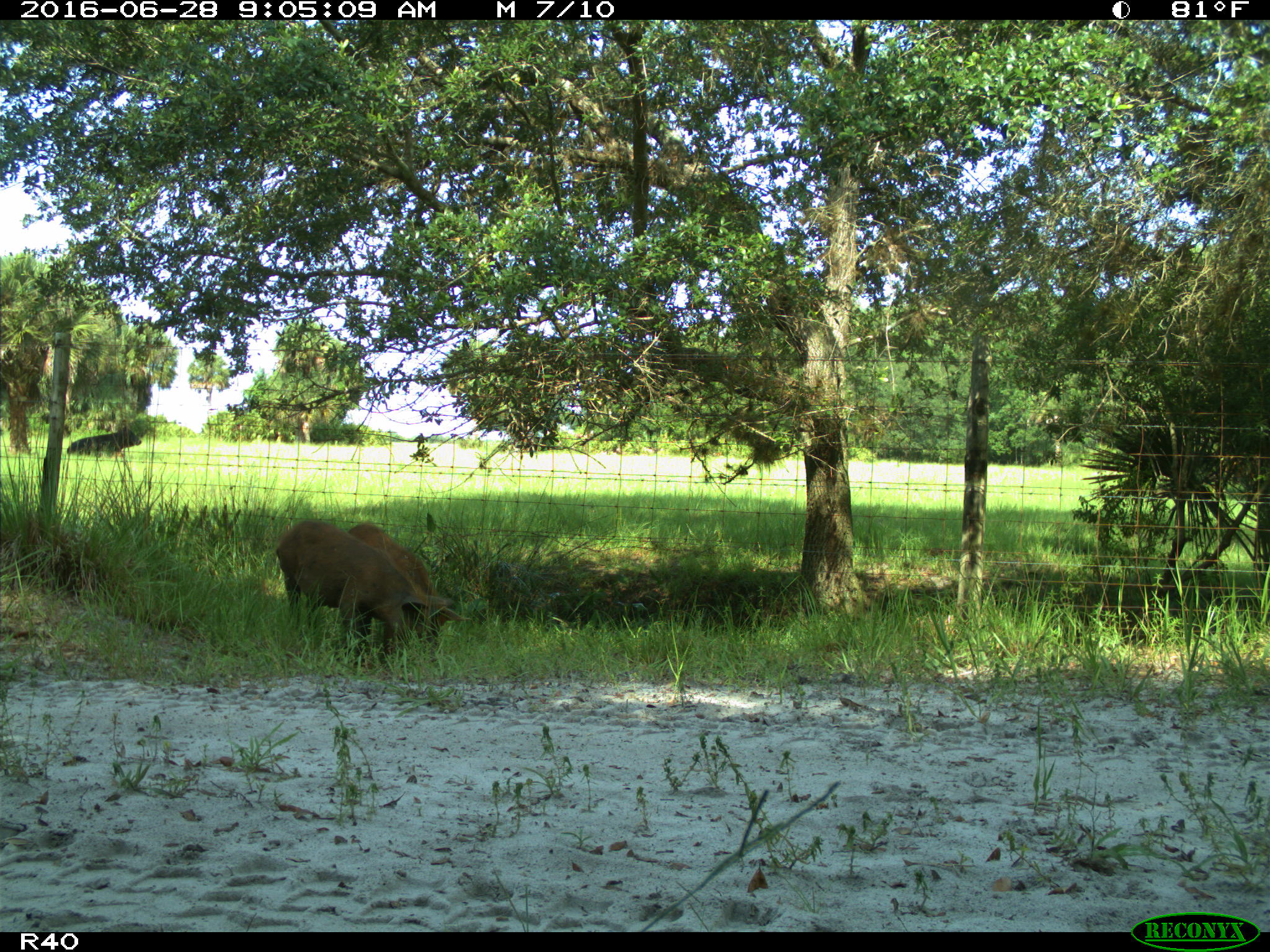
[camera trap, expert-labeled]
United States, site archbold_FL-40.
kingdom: Animalia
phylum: Chordata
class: Mammalia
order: Artiodactyla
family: Suidae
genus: Sus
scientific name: Sus scrofa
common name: wild boar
Sus scrofa (wild boar).